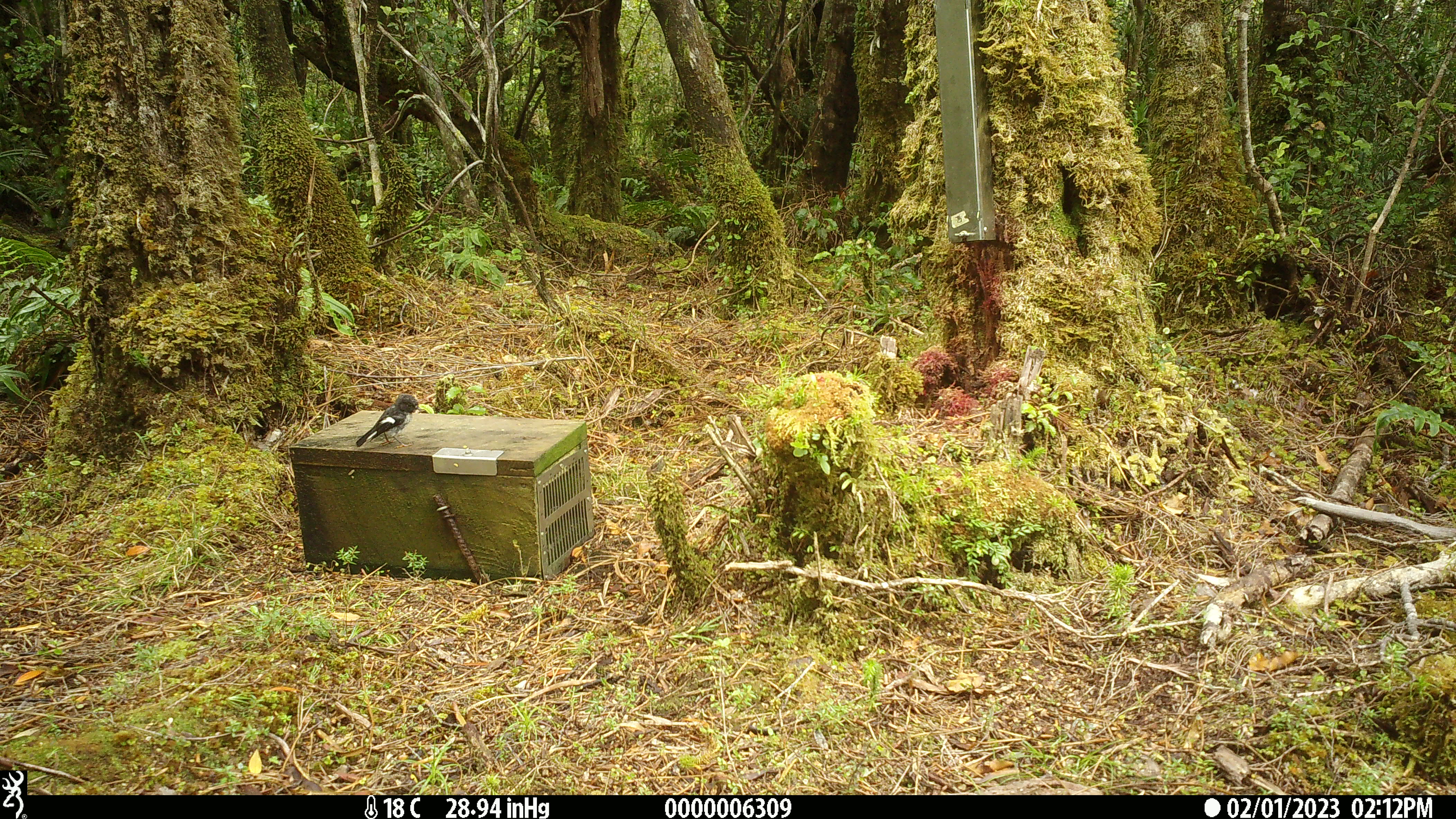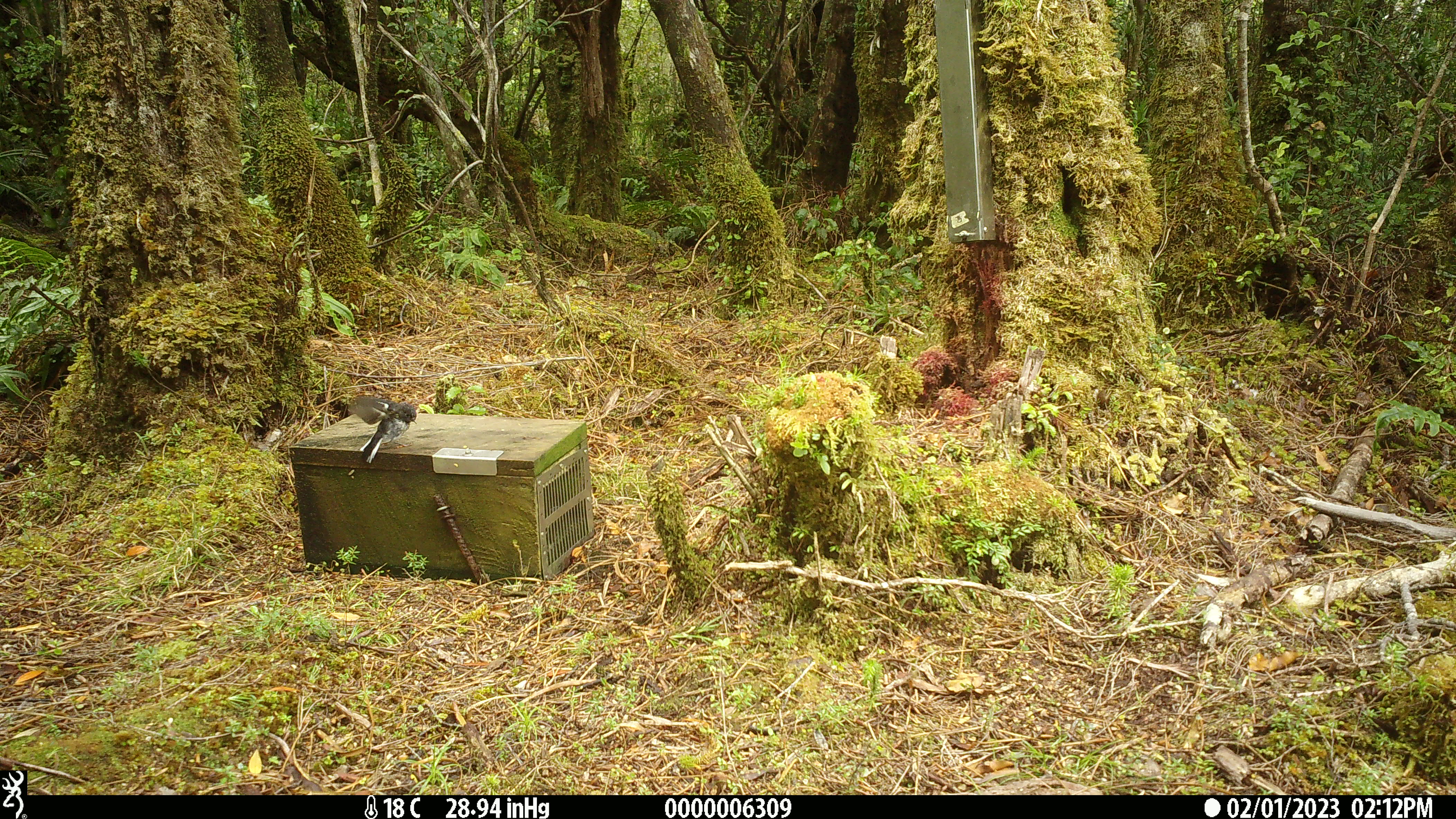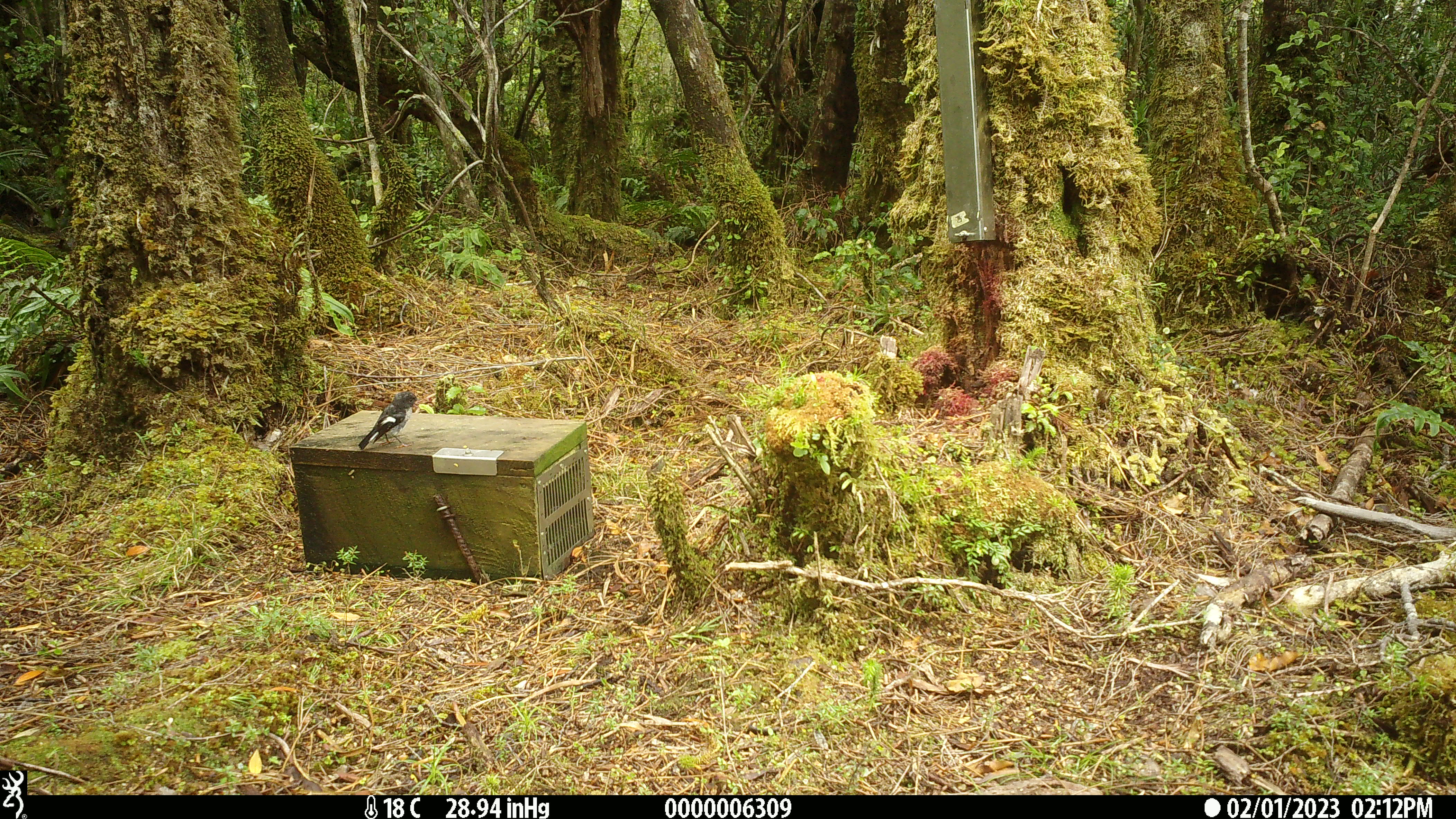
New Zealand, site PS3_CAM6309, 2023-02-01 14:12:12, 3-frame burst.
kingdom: Animalia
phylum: Chordata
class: Aves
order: Passeriformes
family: Petroicidae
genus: Petroica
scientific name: Petroica macrocephala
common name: tomtit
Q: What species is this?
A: Tomtit (Petroica macrocephala).